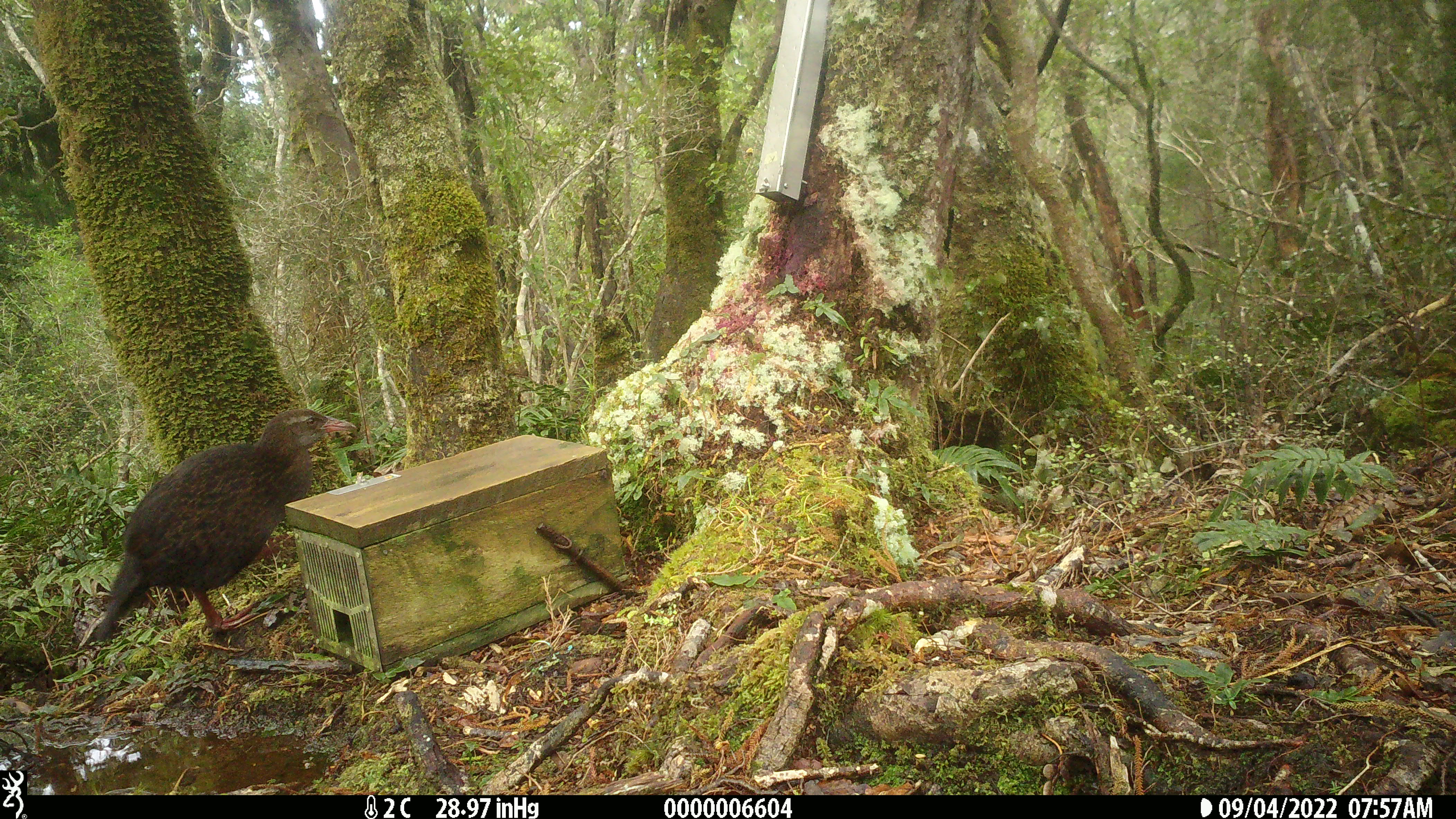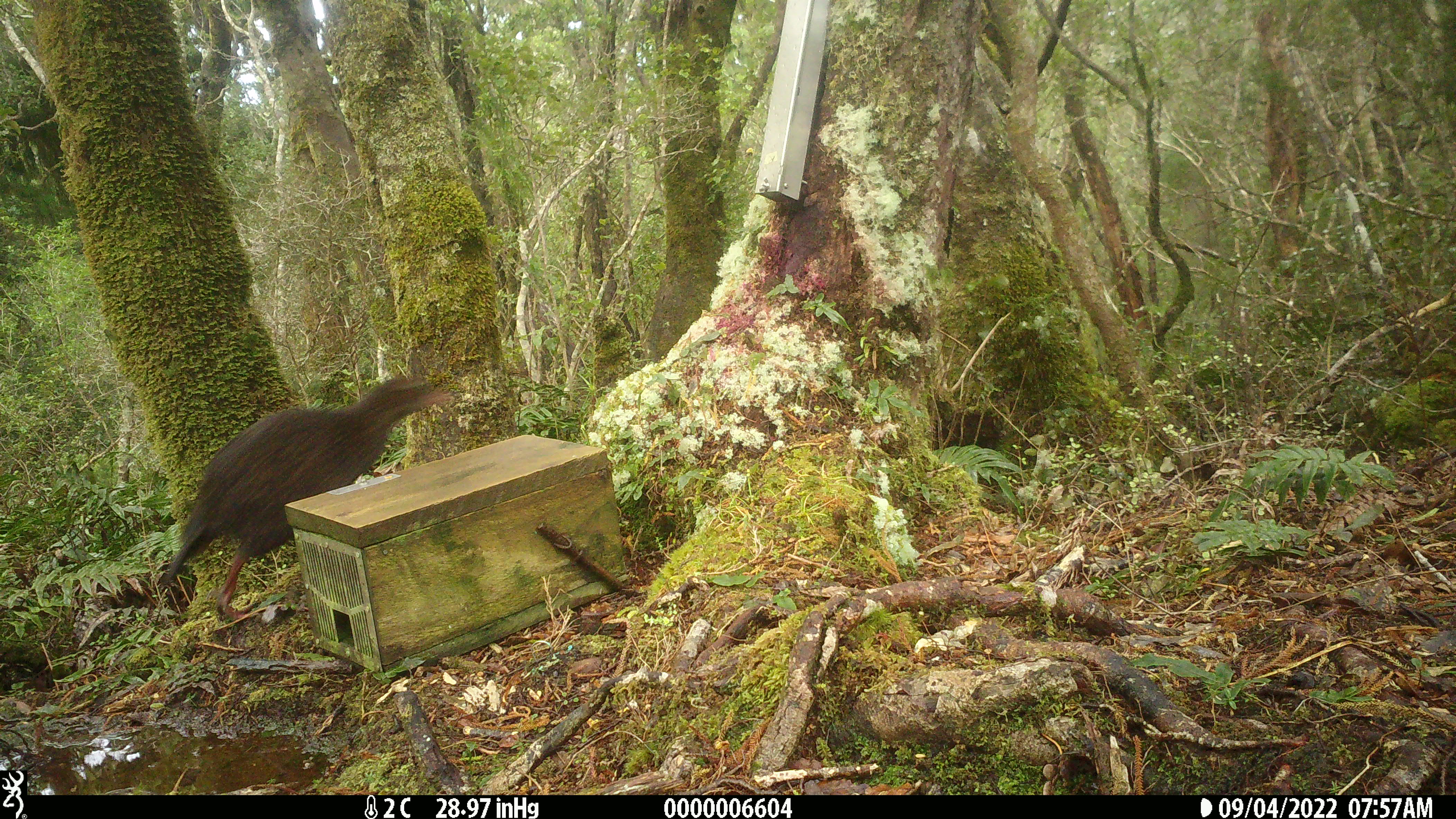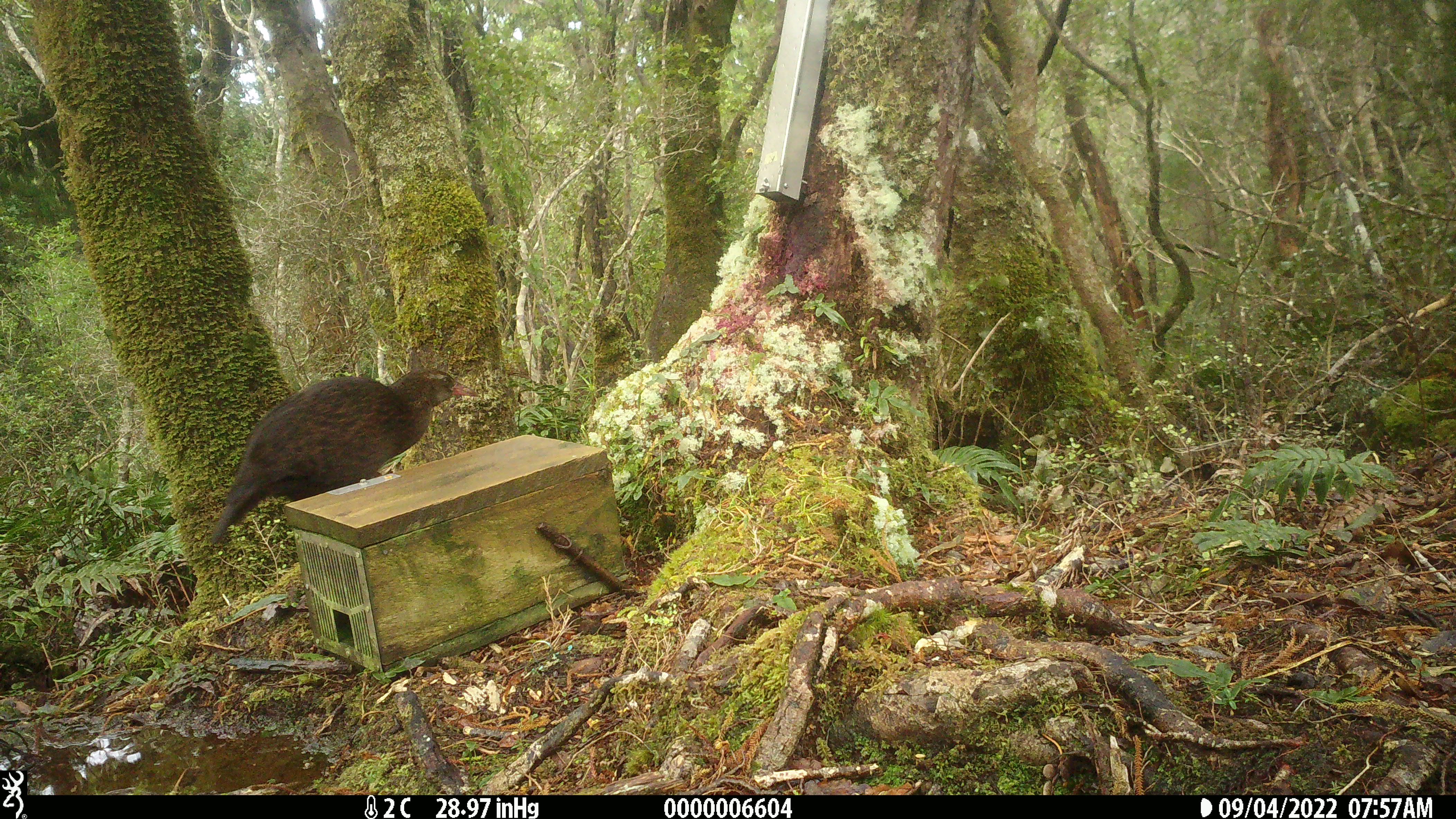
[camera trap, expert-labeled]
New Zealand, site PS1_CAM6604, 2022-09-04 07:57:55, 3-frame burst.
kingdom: Animalia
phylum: Chordata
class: Aves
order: Gruiformes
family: Rallidae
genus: Gallirallus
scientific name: Gallirallus australis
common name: weka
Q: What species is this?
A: Weka (Gallirallus australis).